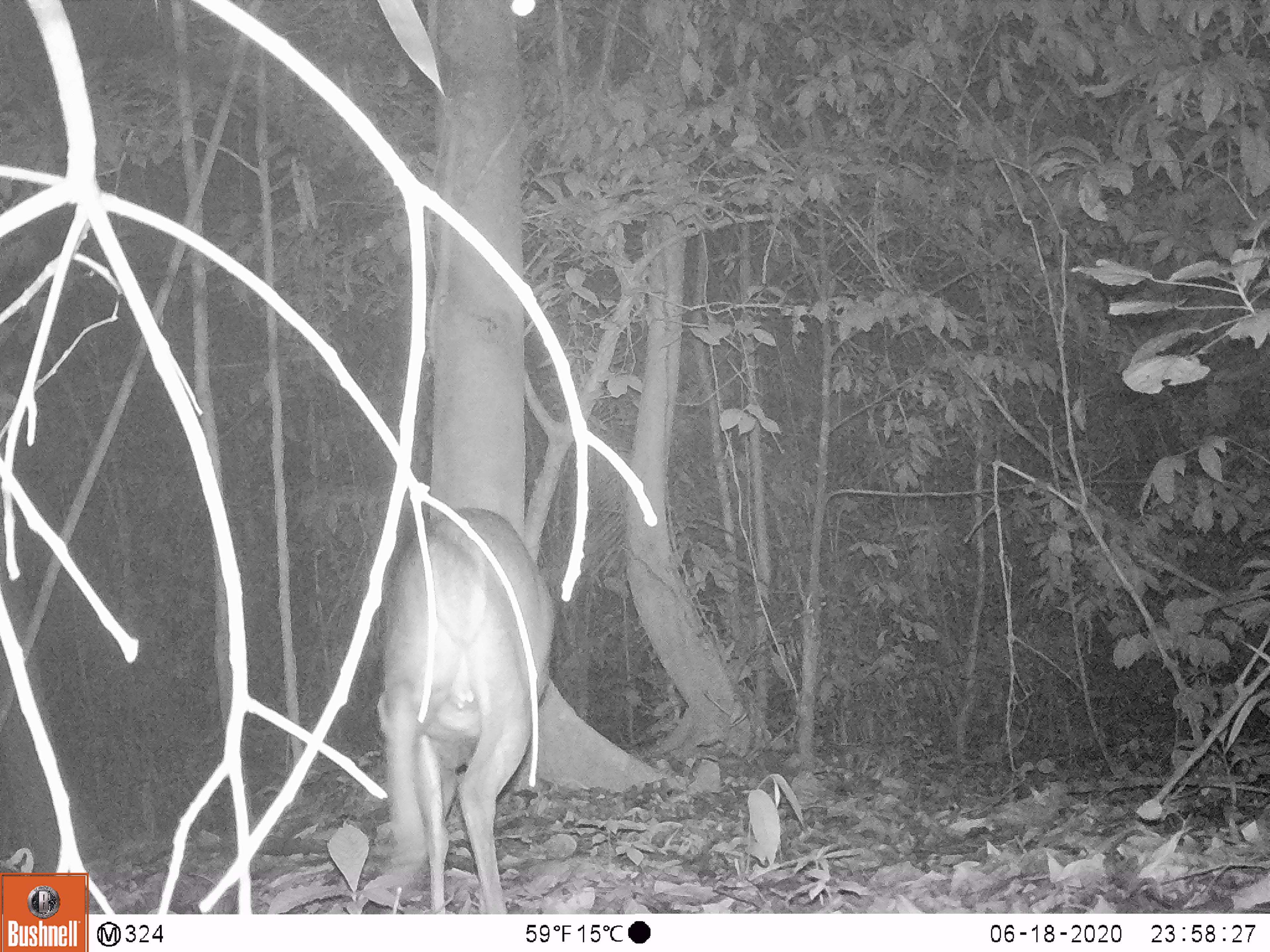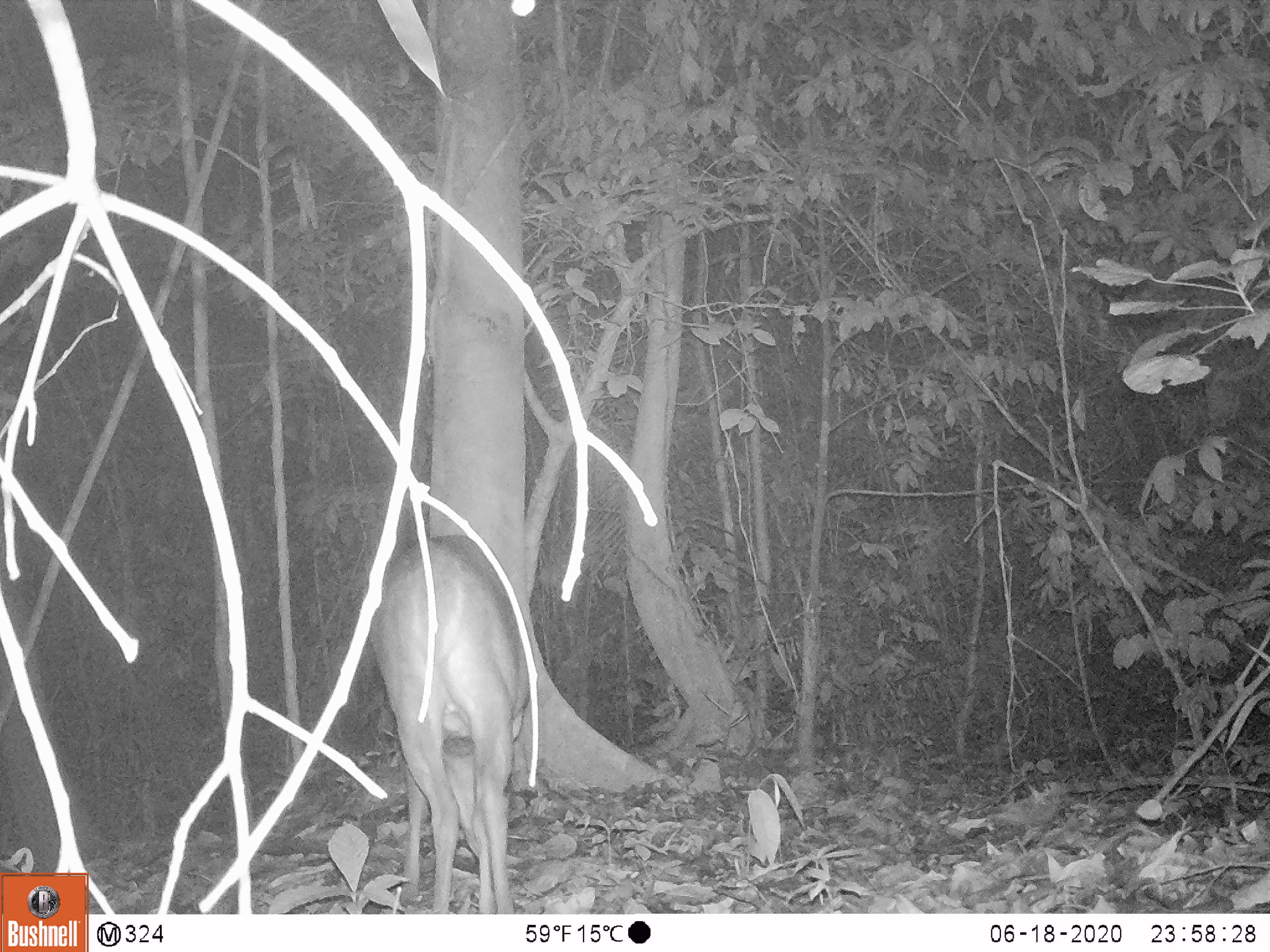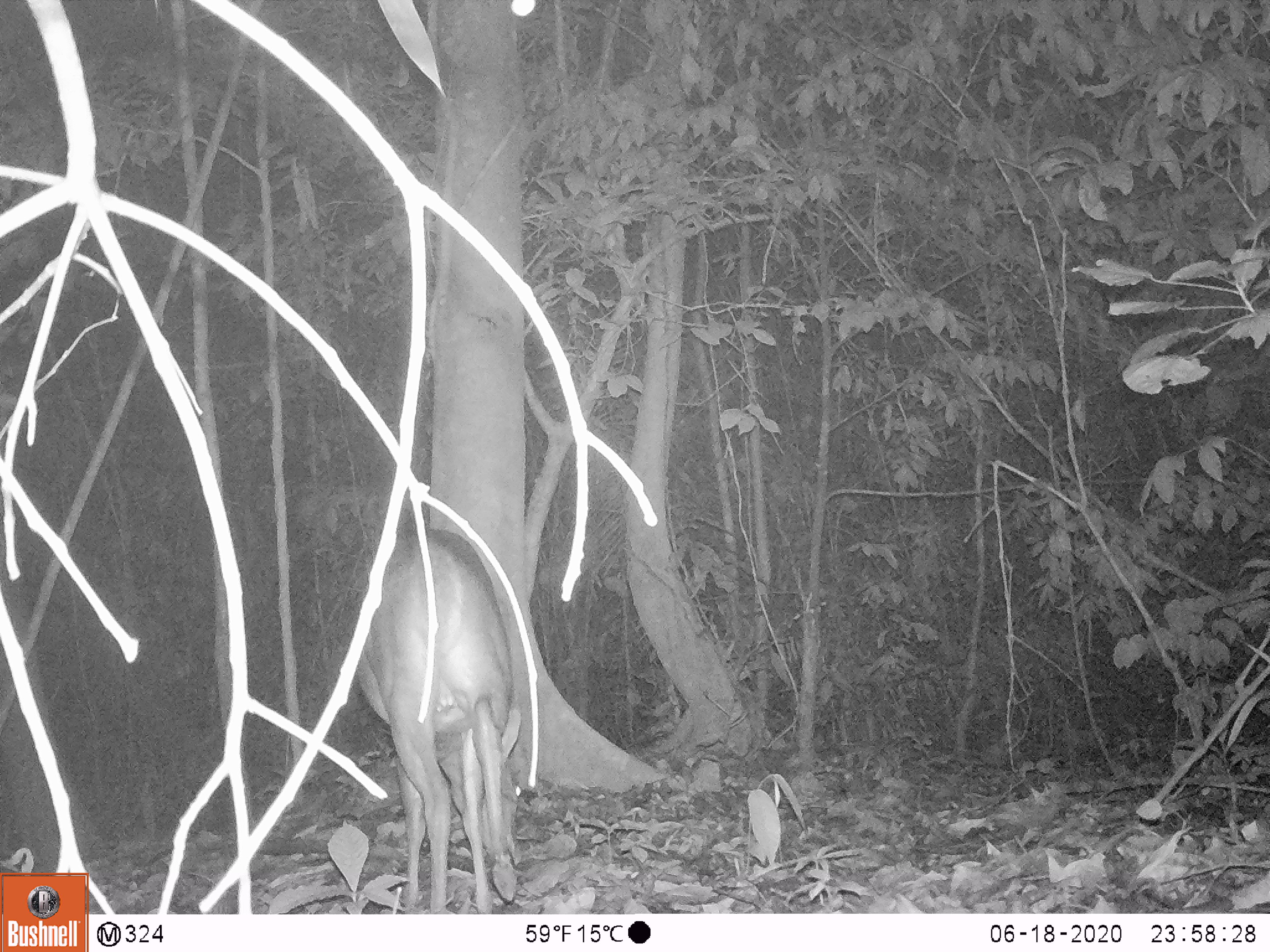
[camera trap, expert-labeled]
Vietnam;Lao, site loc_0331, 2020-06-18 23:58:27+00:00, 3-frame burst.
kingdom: Animalia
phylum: Chordata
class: Mammalia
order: Artiodactyla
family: Cervidae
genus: Muntiacus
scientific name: Muntiacus vuquangensis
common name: large-antlered muntjac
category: large antlered muntjac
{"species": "large antlered muntjac (large-antlered muntjac) (Muntiacus vuquangensis)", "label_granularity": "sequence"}